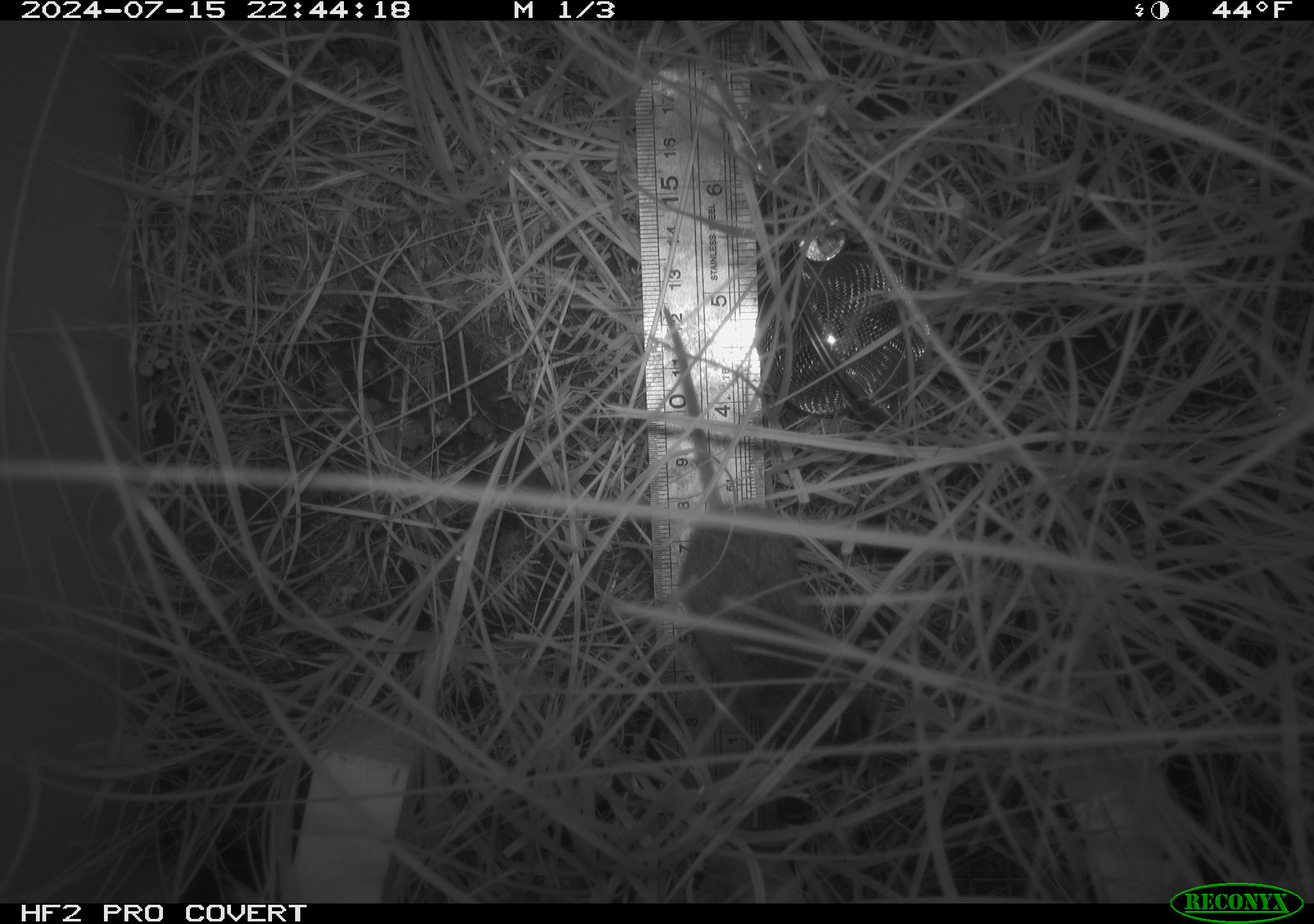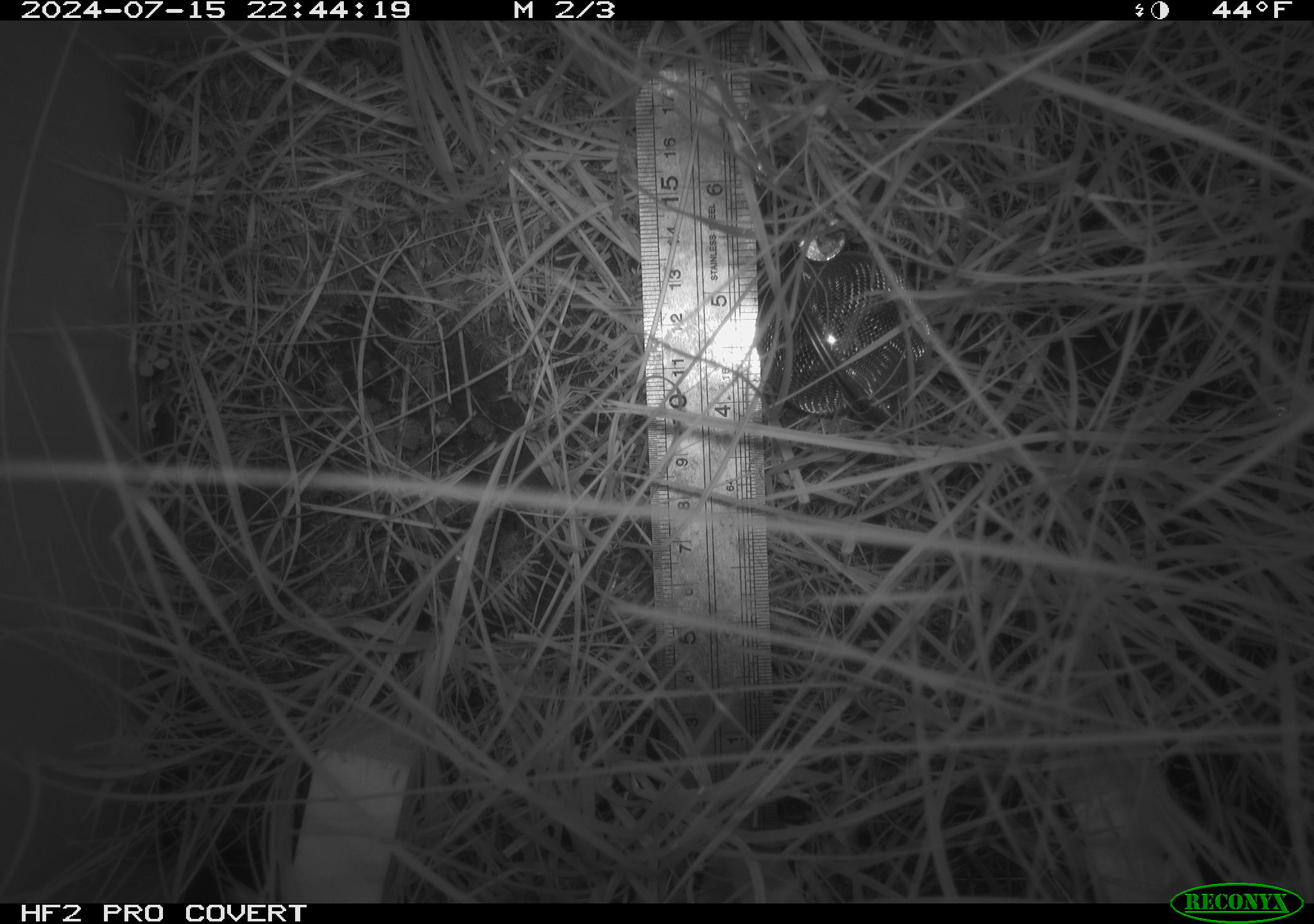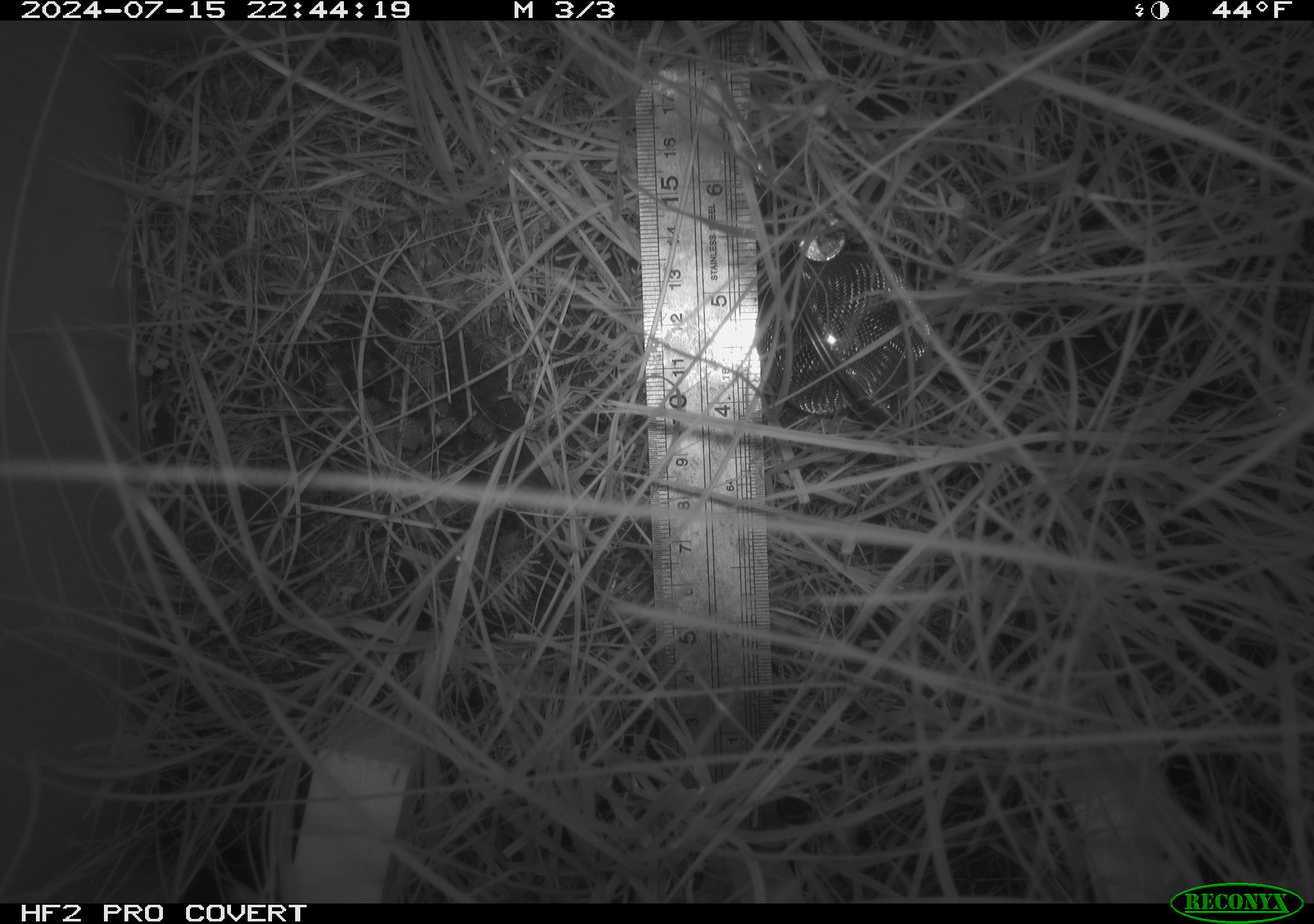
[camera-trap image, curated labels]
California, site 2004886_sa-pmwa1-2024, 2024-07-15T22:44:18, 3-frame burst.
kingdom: Animalia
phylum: Chordata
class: Mammalia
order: Rodentia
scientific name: Rodentia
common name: mouse species